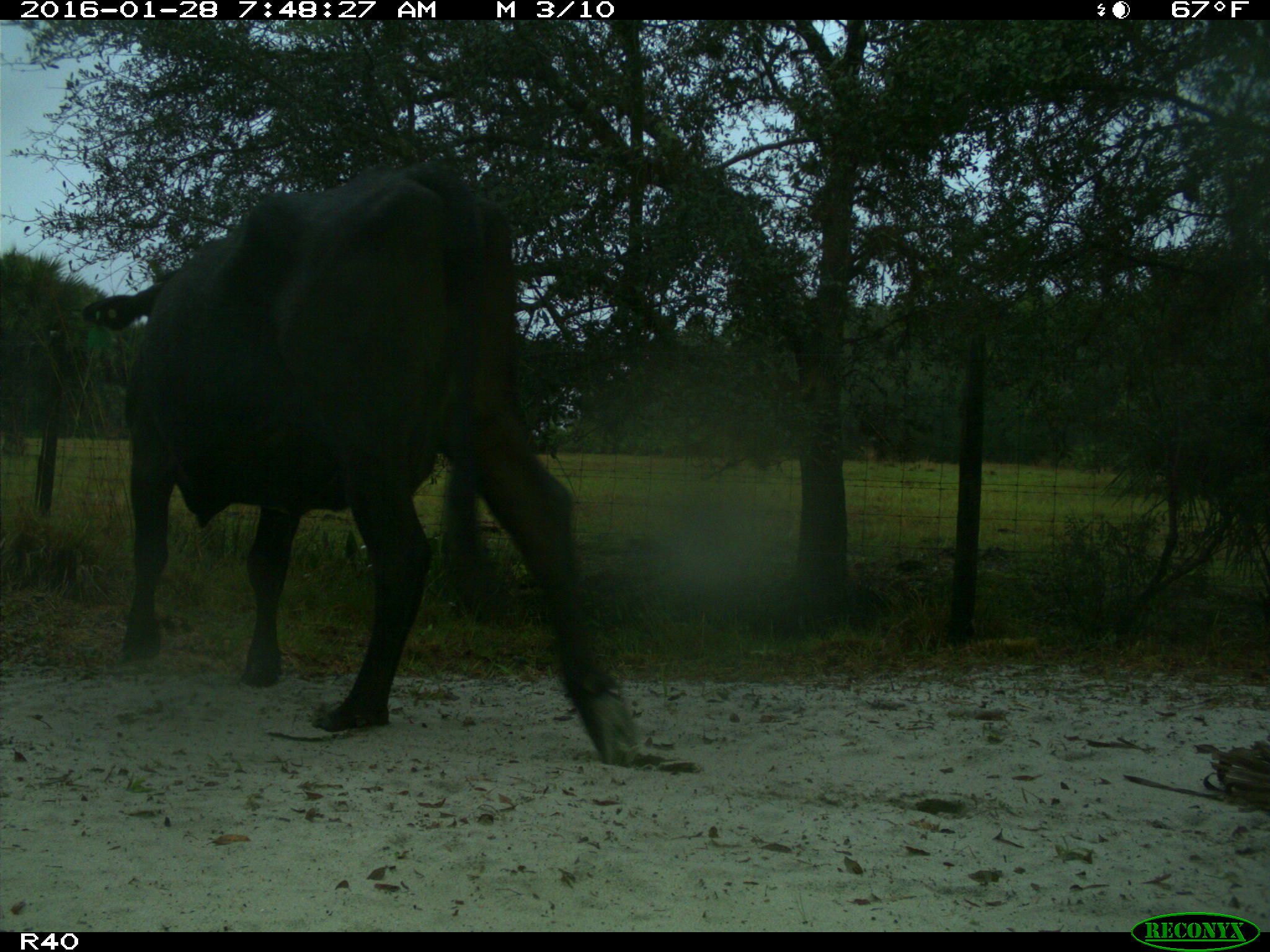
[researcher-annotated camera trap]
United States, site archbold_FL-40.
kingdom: Animalia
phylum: Chordata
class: Mammalia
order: Artiodactyla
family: Bovidae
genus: Bos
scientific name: Bos taurus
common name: domestic cow